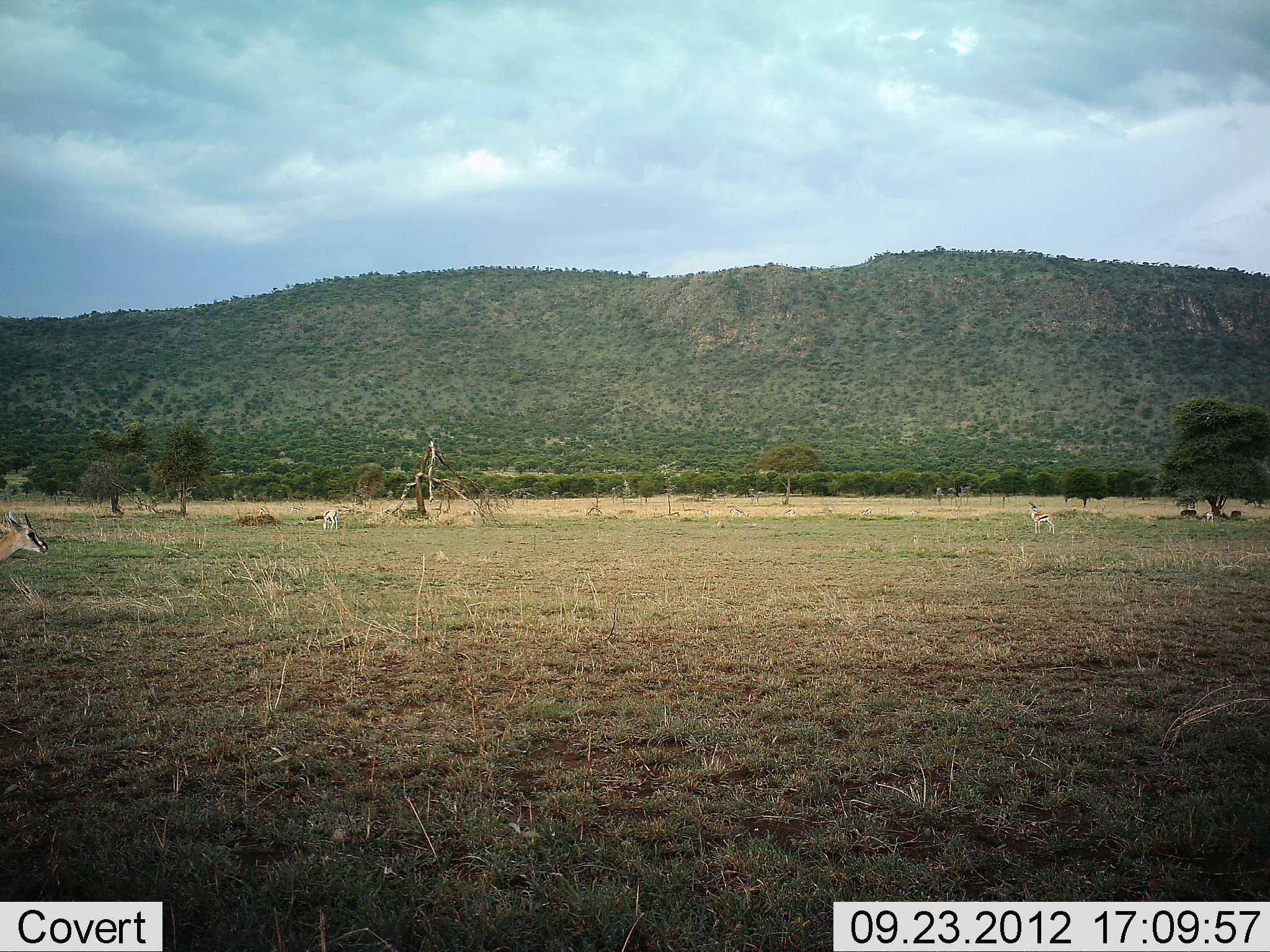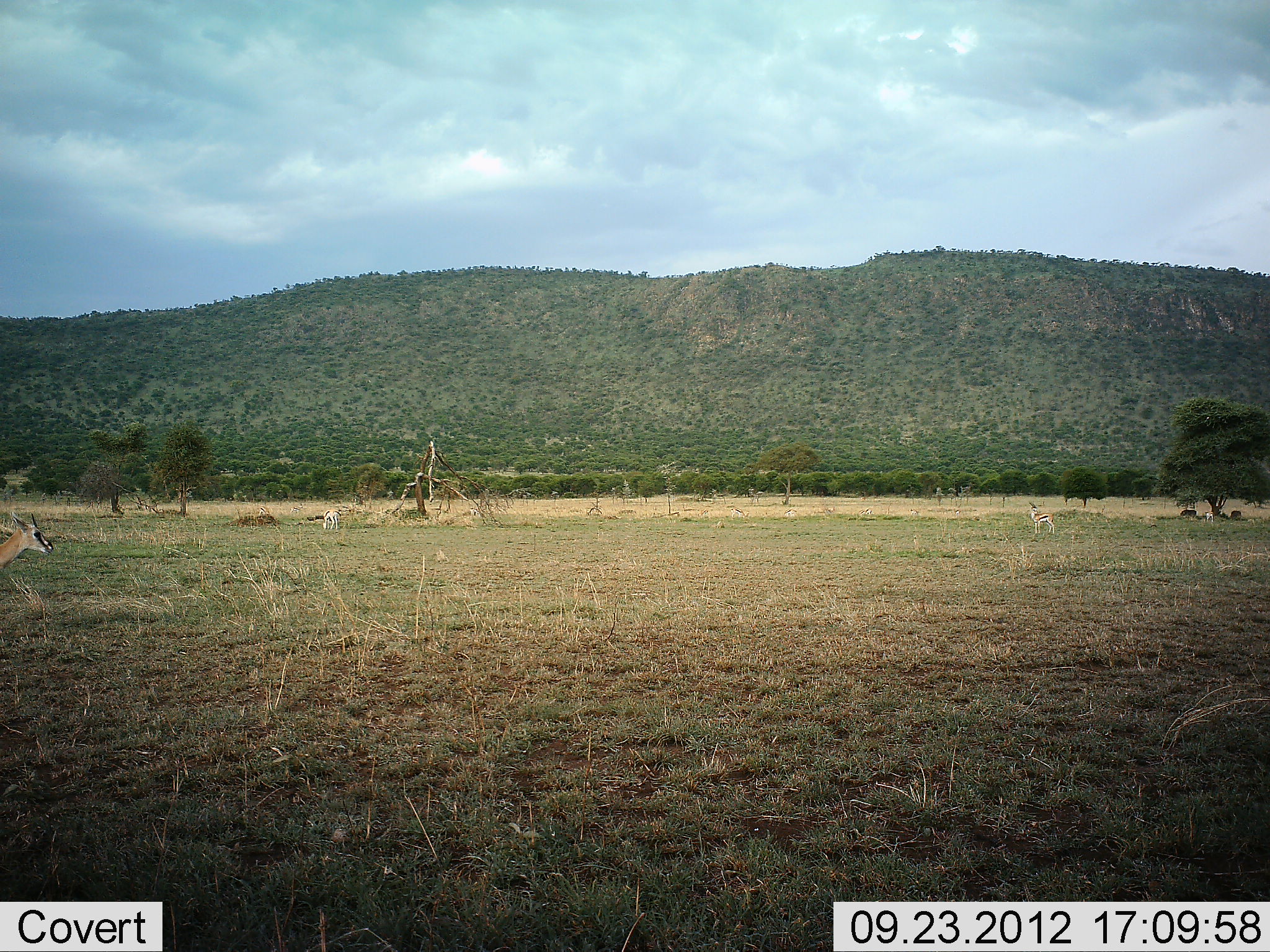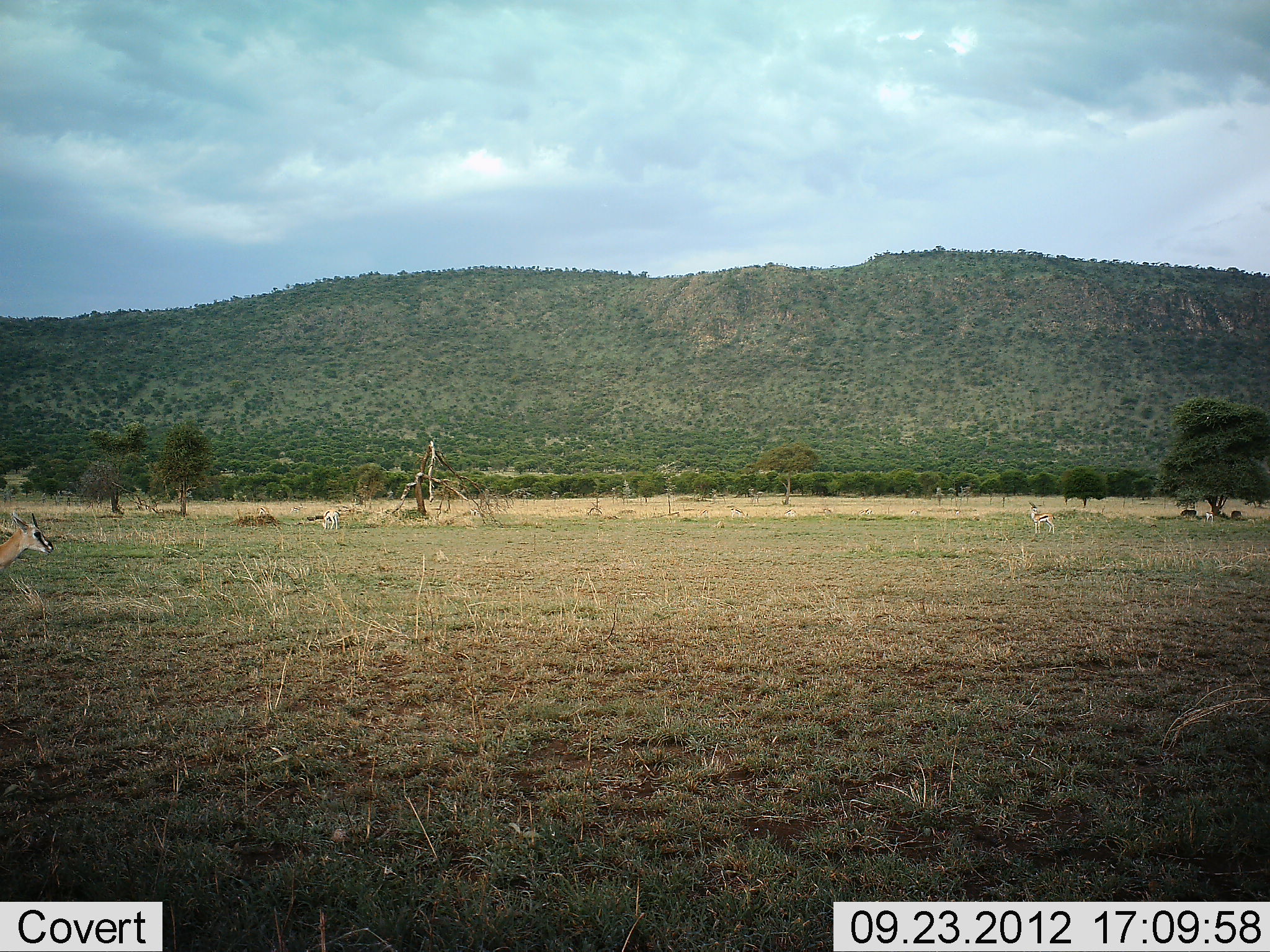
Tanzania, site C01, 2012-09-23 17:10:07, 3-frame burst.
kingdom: Animalia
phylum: Chordata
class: Mammalia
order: Artiodactyla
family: Bovidae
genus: Eudorcas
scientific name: Eudorcas thomsonii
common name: thomson's gazelle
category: gazellethomsons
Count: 3.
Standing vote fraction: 100%.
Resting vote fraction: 20%.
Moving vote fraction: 20%.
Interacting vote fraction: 0%.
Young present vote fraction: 0%.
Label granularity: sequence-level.